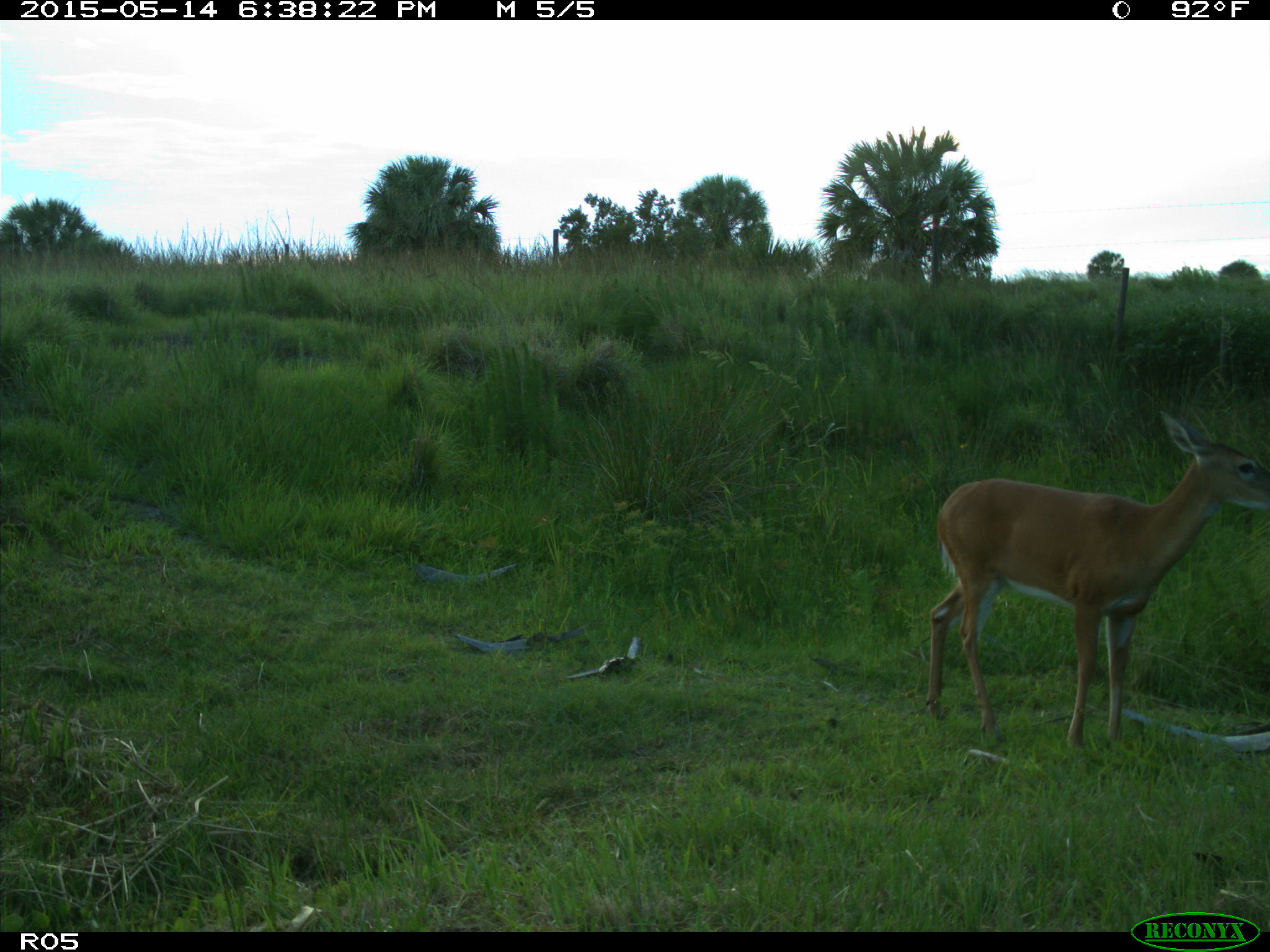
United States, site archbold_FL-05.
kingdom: Animalia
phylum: Chordata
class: Mammalia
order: Artiodactyla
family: Cervidae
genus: Odocoileus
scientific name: Odocoileus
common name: deer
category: unidentified deer